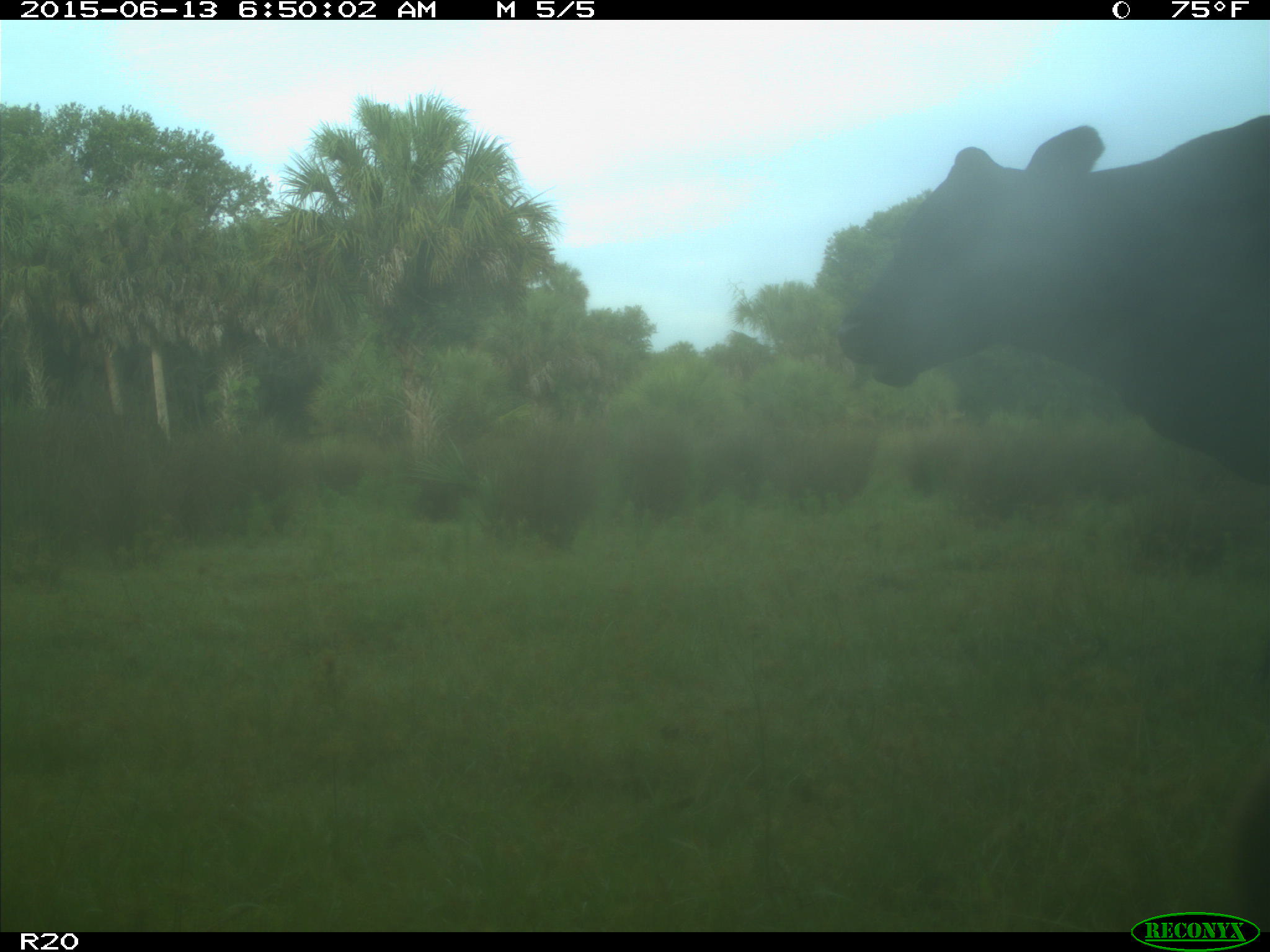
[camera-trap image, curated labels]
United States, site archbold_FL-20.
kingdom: Animalia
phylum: Chordata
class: Mammalia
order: Artiodactyla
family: Bovidae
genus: Bos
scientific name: Bos taurus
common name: domestic cow